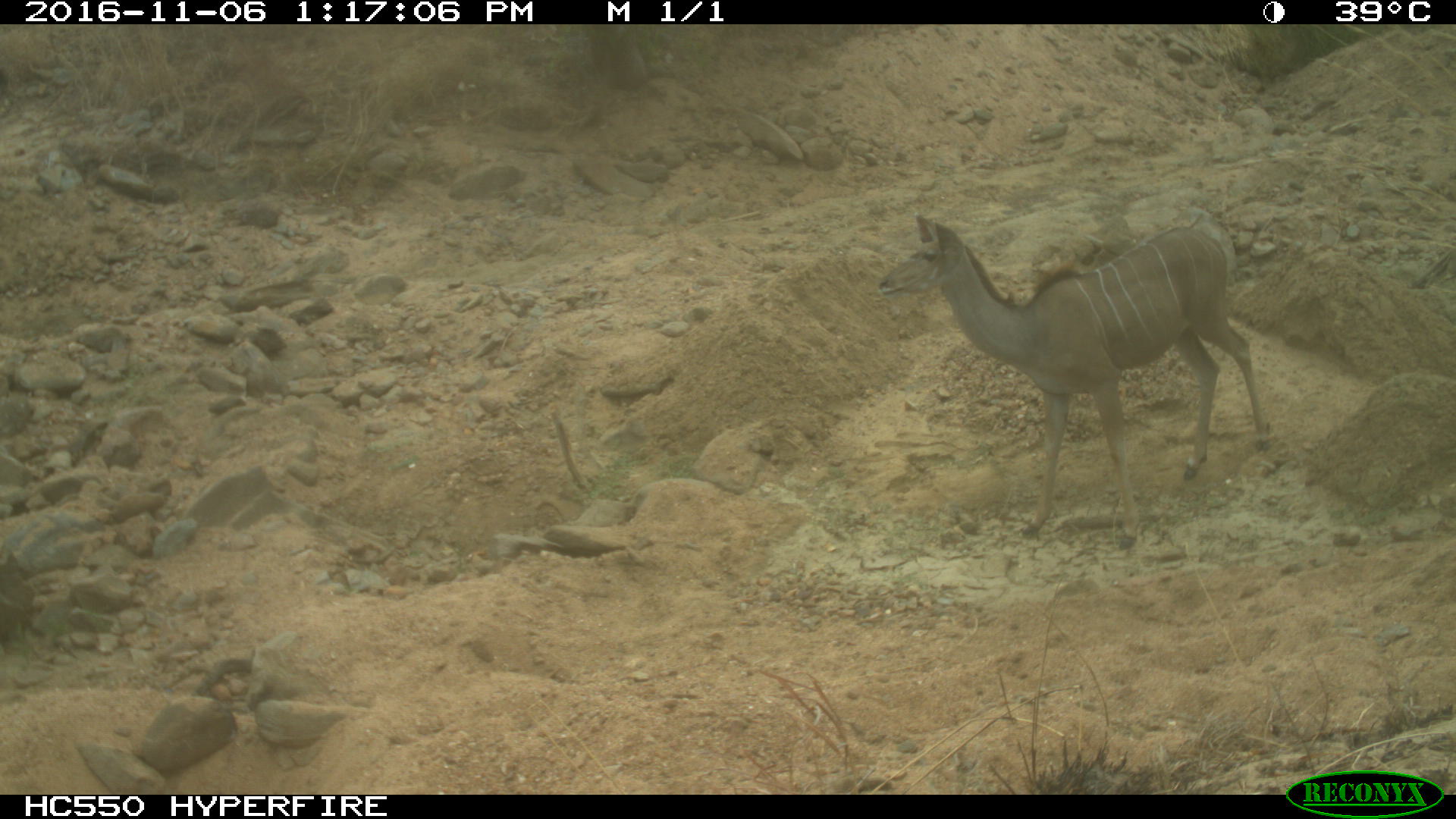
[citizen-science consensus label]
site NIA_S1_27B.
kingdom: Animalia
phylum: Chordata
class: Mammalia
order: Artiodactyla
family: Bovidae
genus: Tragelaphus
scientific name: Tragelaphus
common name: kudu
Kudu (Tragelaphus), count 1. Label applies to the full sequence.